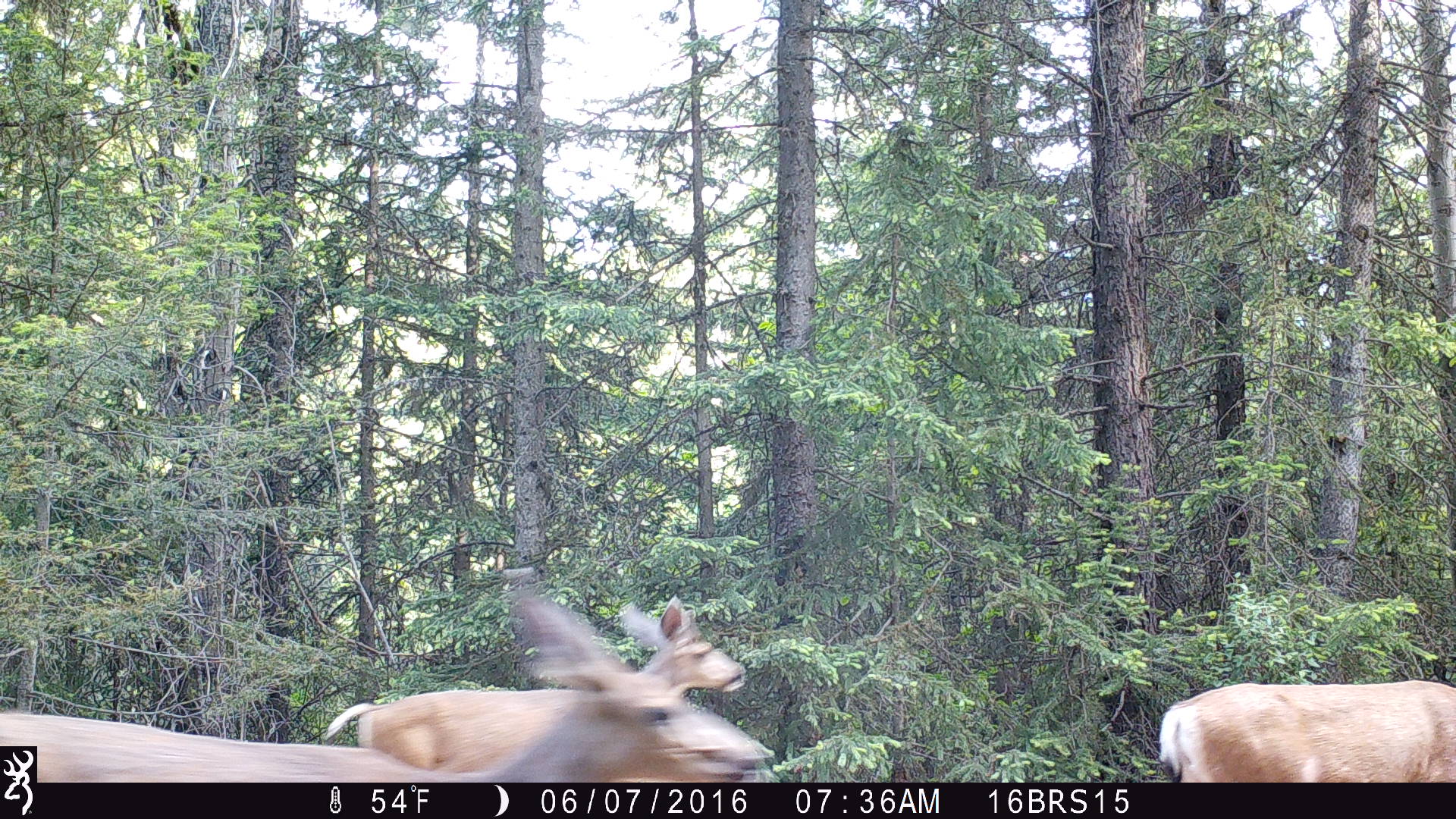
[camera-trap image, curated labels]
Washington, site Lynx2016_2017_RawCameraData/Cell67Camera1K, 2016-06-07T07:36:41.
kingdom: Animalia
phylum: Chordata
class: Mammalia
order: Artiodactyla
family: Cervidae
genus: Odocoileus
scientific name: Odocoileus hemionus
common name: mule deer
Odocoileus hemionus (mule deer). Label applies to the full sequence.